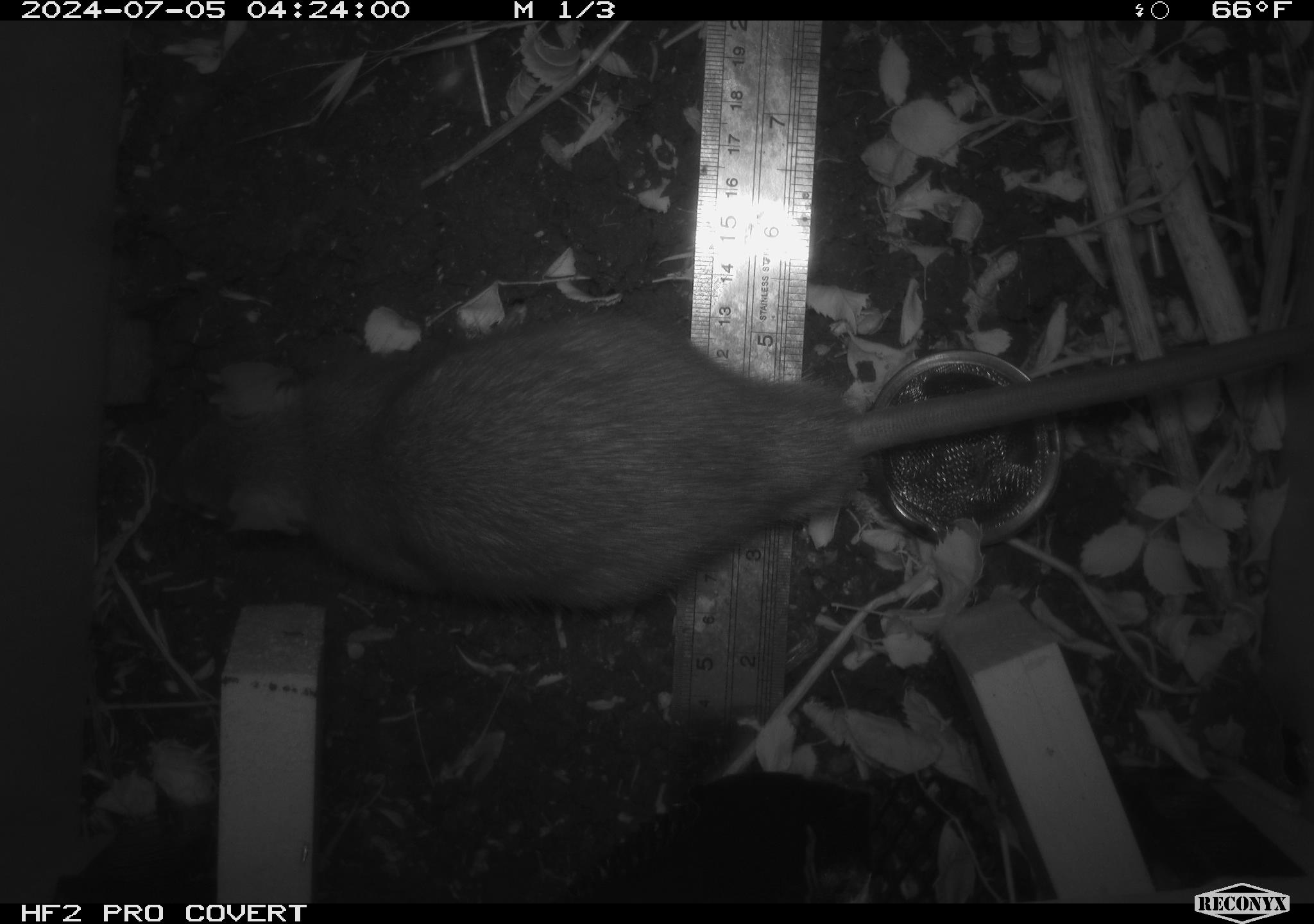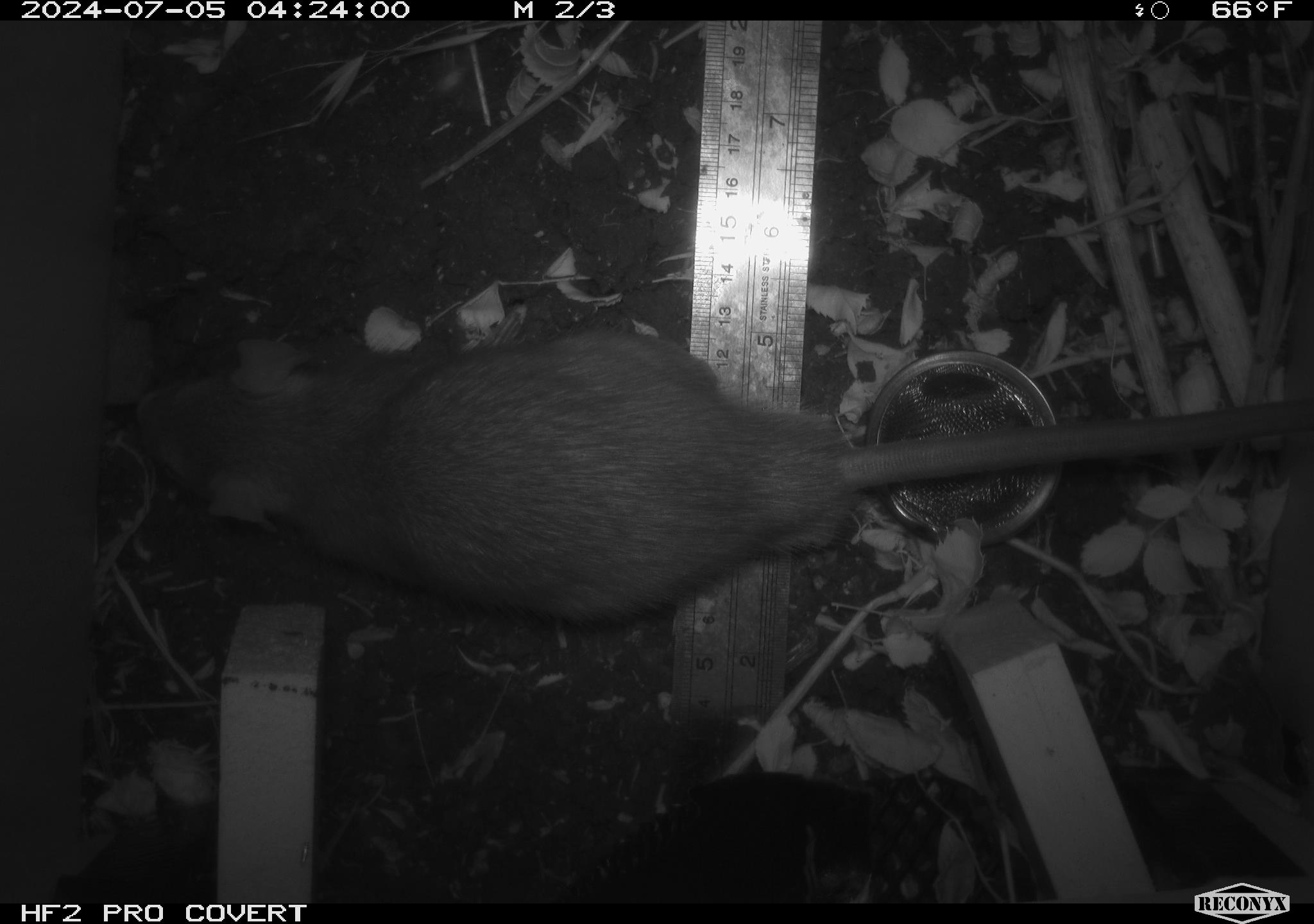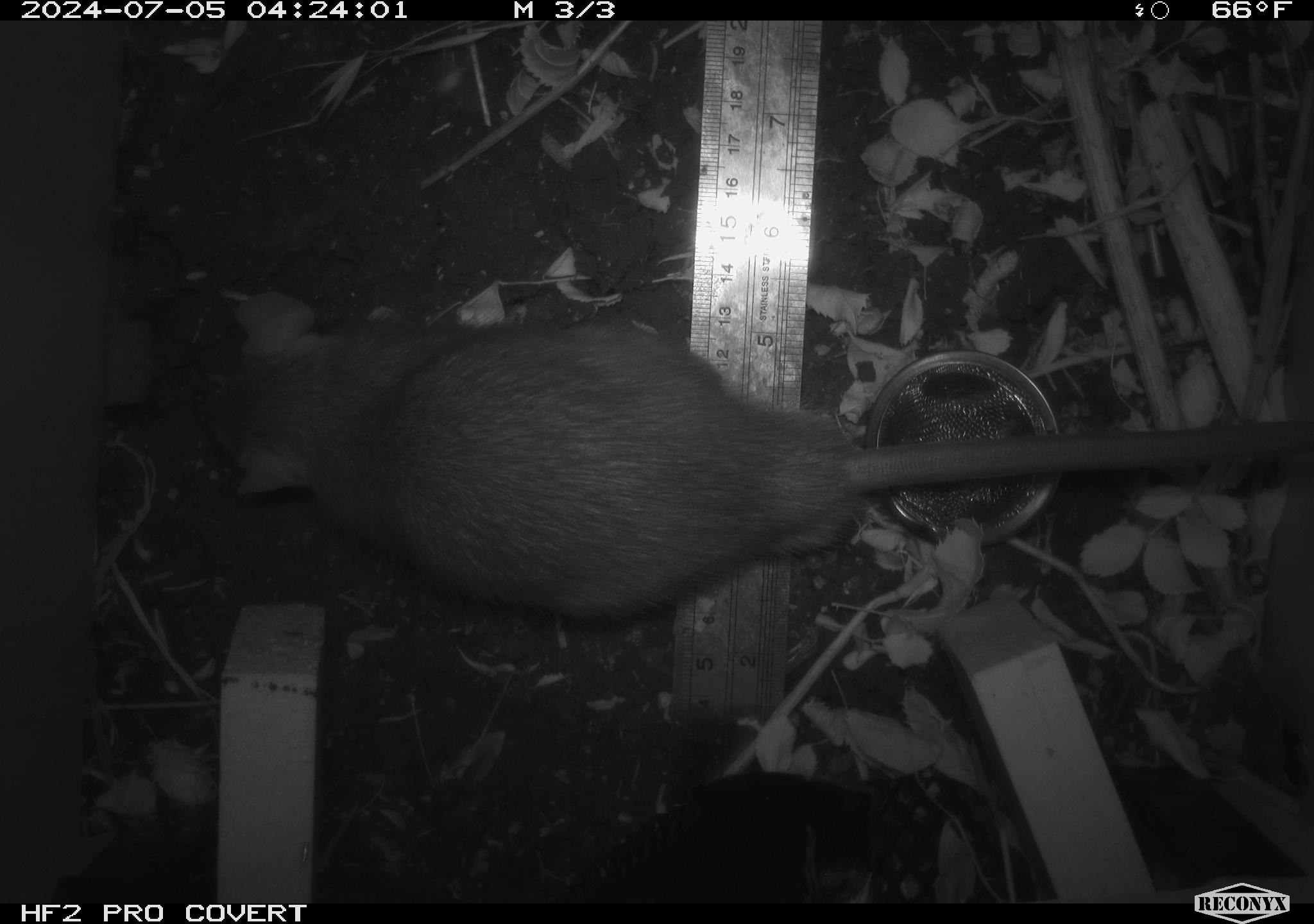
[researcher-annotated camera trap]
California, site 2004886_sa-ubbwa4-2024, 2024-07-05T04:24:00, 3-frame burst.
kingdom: Animalia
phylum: Chordata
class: Mammalia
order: Rodentia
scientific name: Rodentia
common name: woodrat or rat or mouse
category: woodrat or rat or mouse species